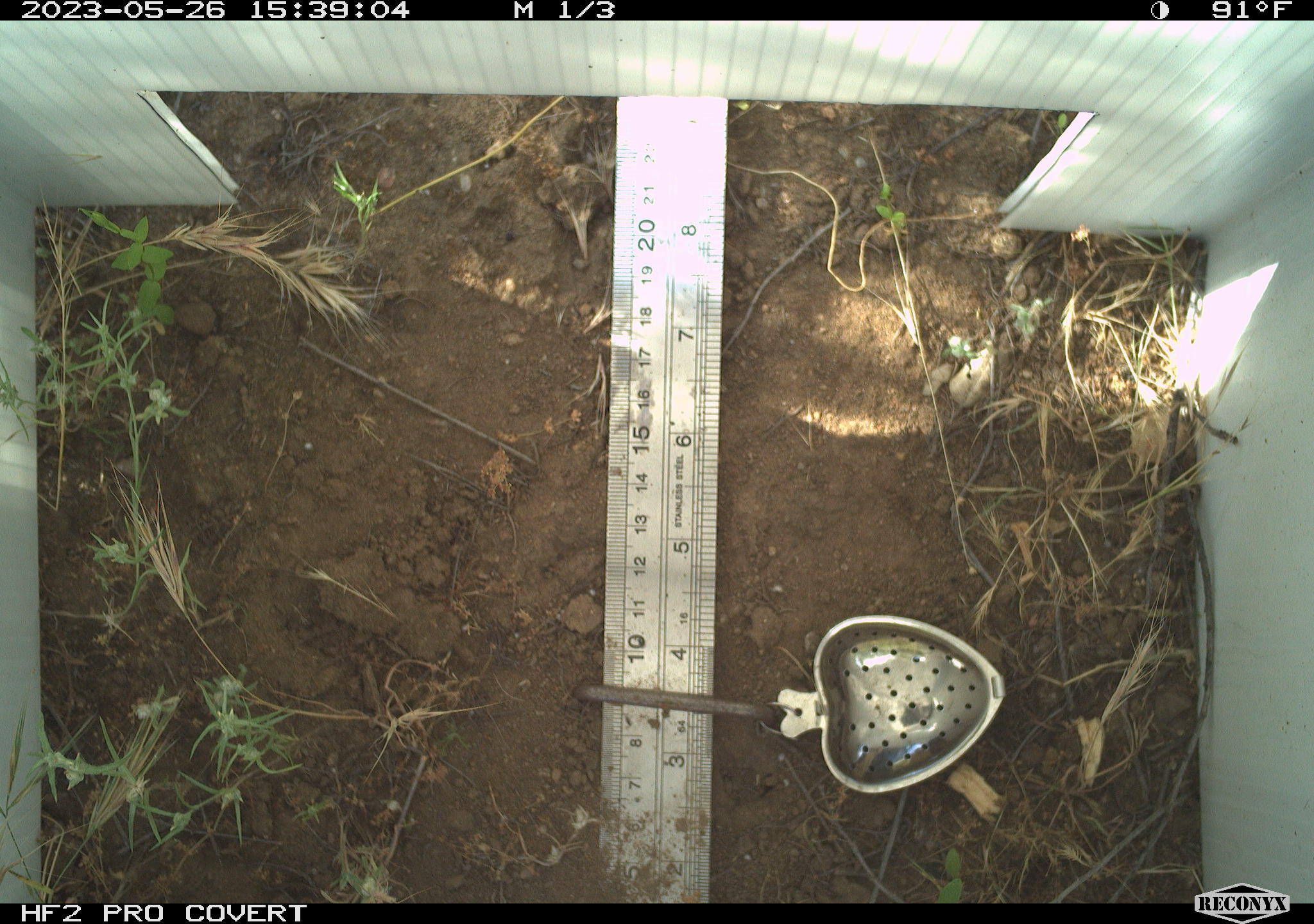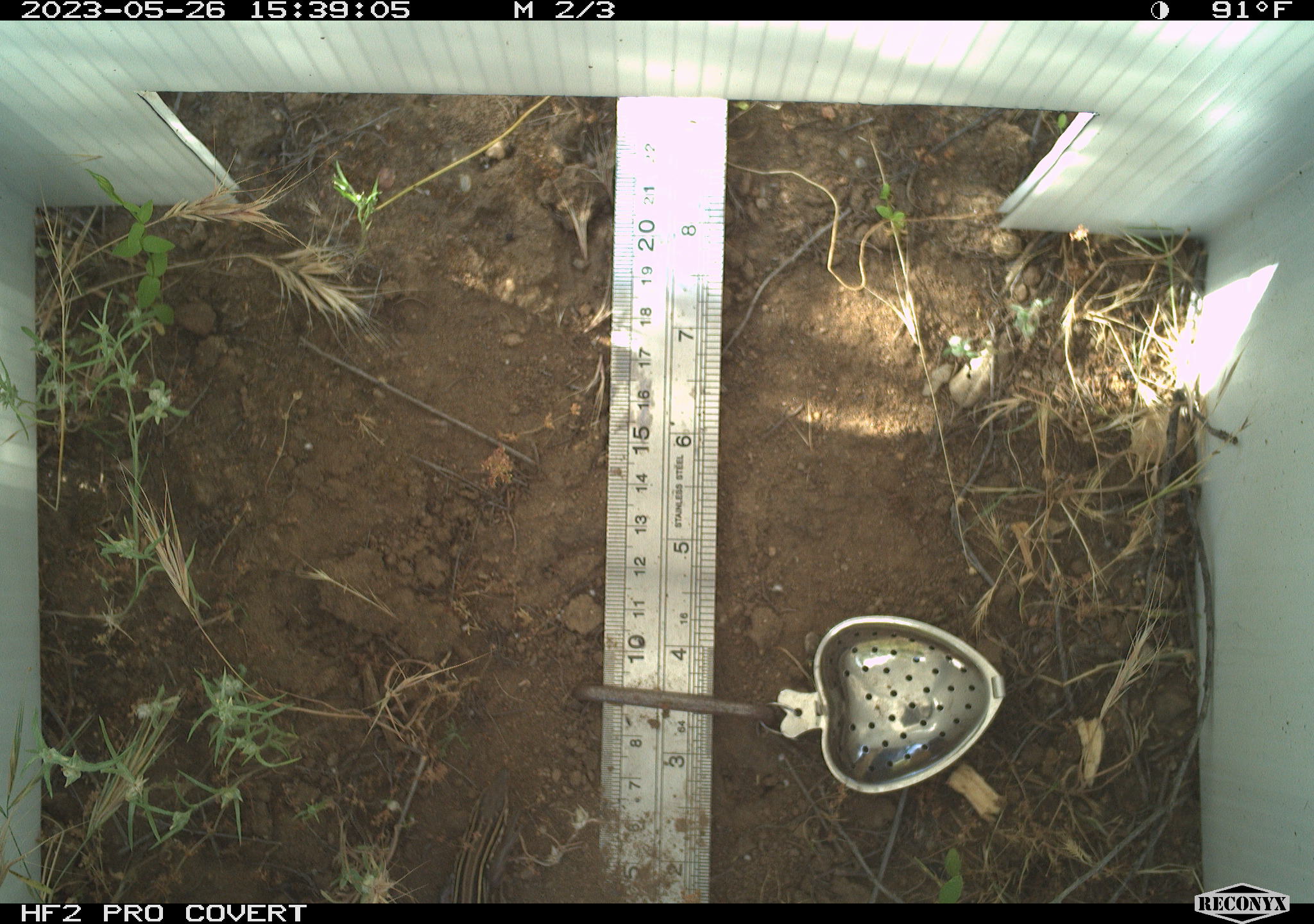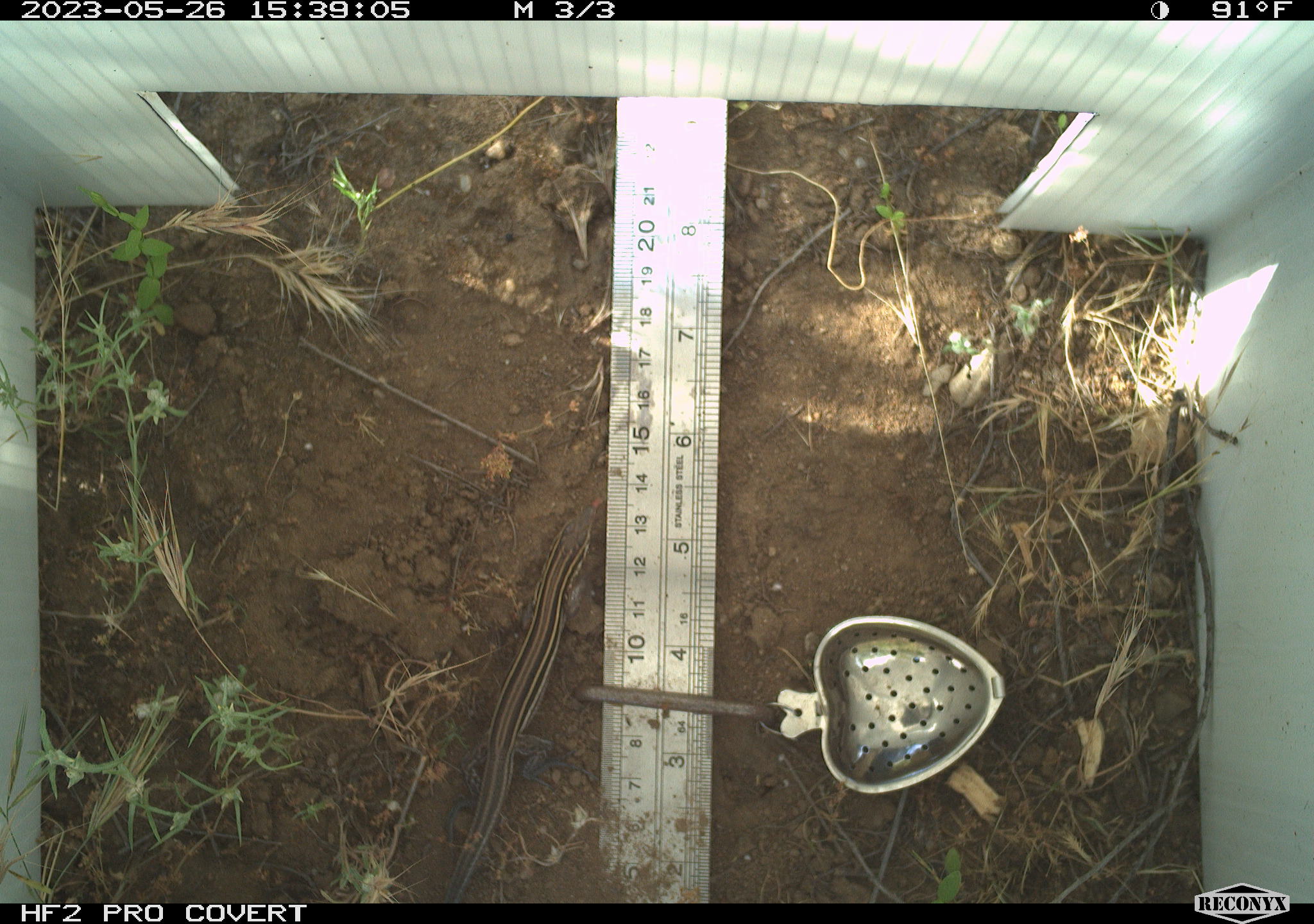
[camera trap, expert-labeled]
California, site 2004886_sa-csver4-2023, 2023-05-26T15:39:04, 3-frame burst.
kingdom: Animalia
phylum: Chordata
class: Reptilia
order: Squamata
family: Teiidae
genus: Aspidoscelis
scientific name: Aspidoscelis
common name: whiptail lizards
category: aspidoscelis species